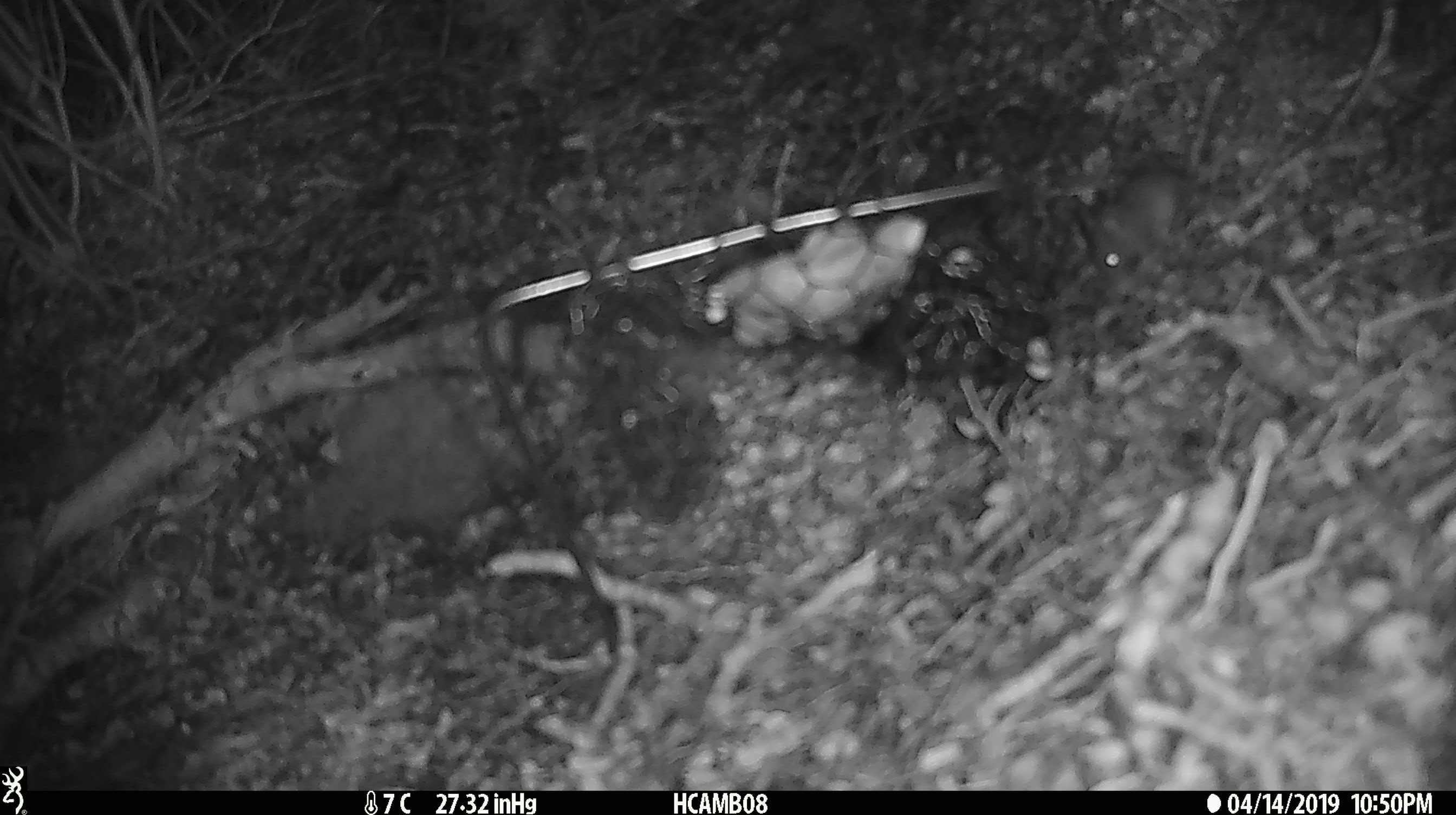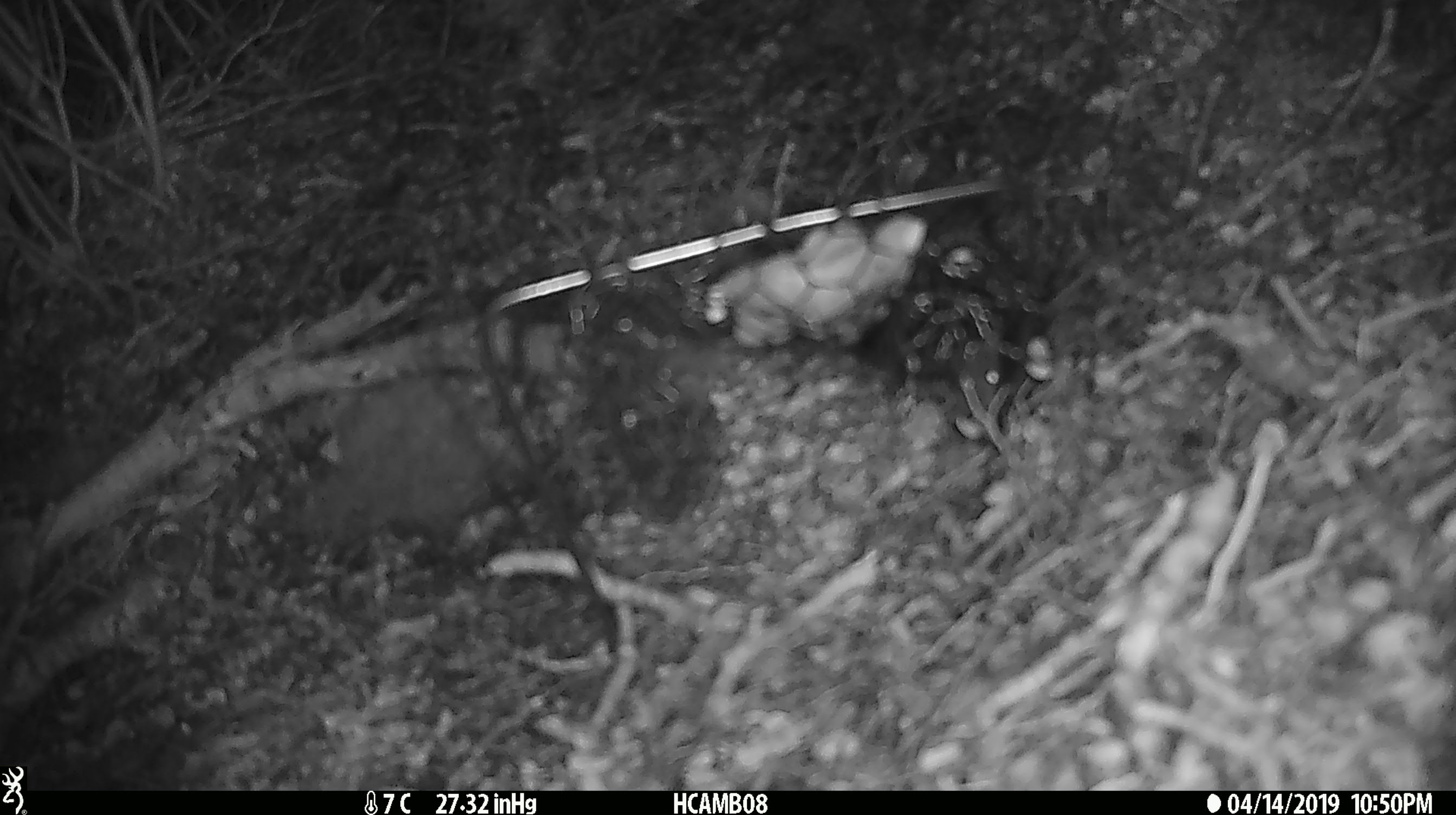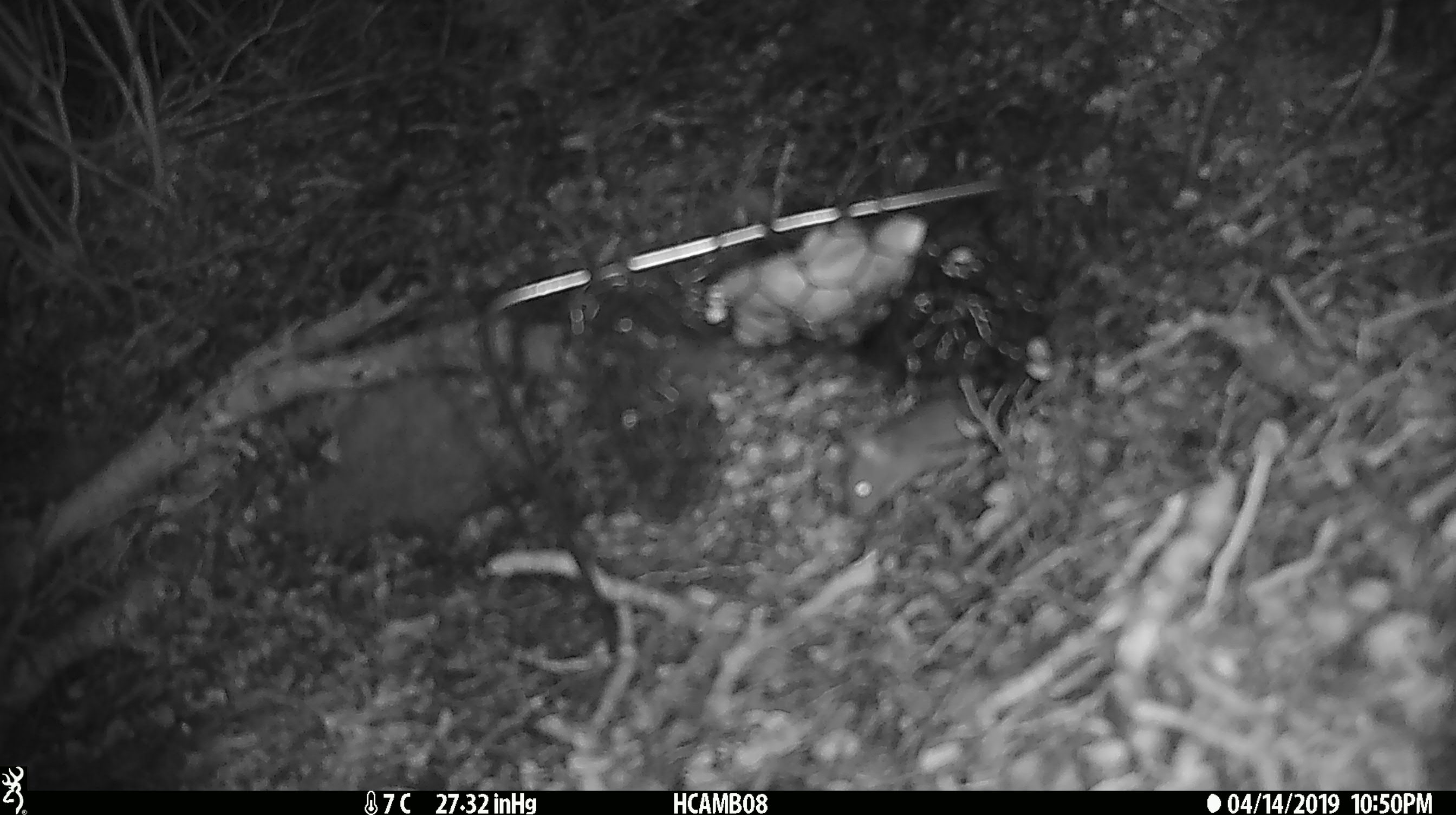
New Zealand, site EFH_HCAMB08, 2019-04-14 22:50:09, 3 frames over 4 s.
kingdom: Animalia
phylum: Chordata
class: Mammalia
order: Rodentia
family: Muridae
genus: Mus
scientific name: Mus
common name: mouse